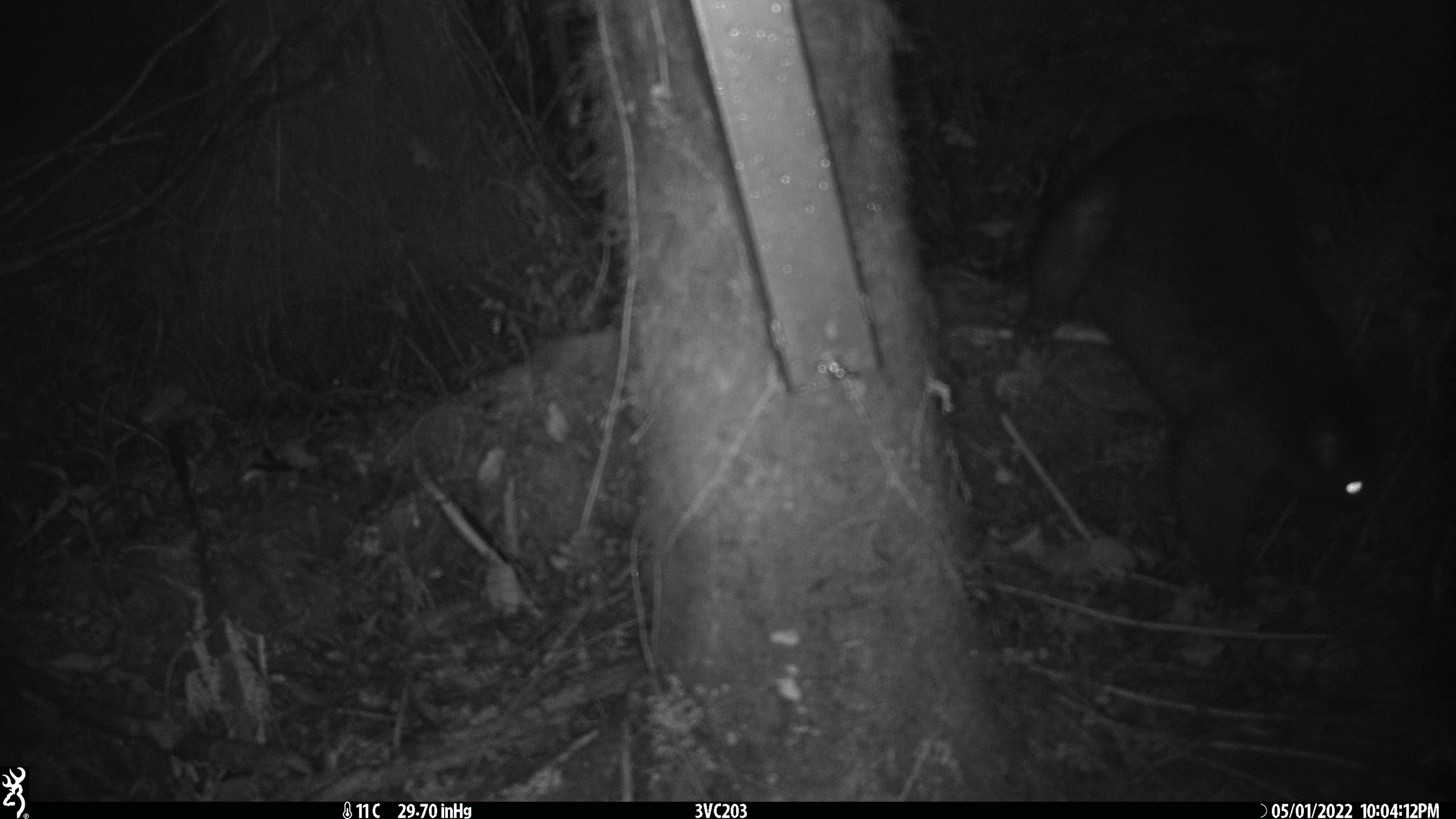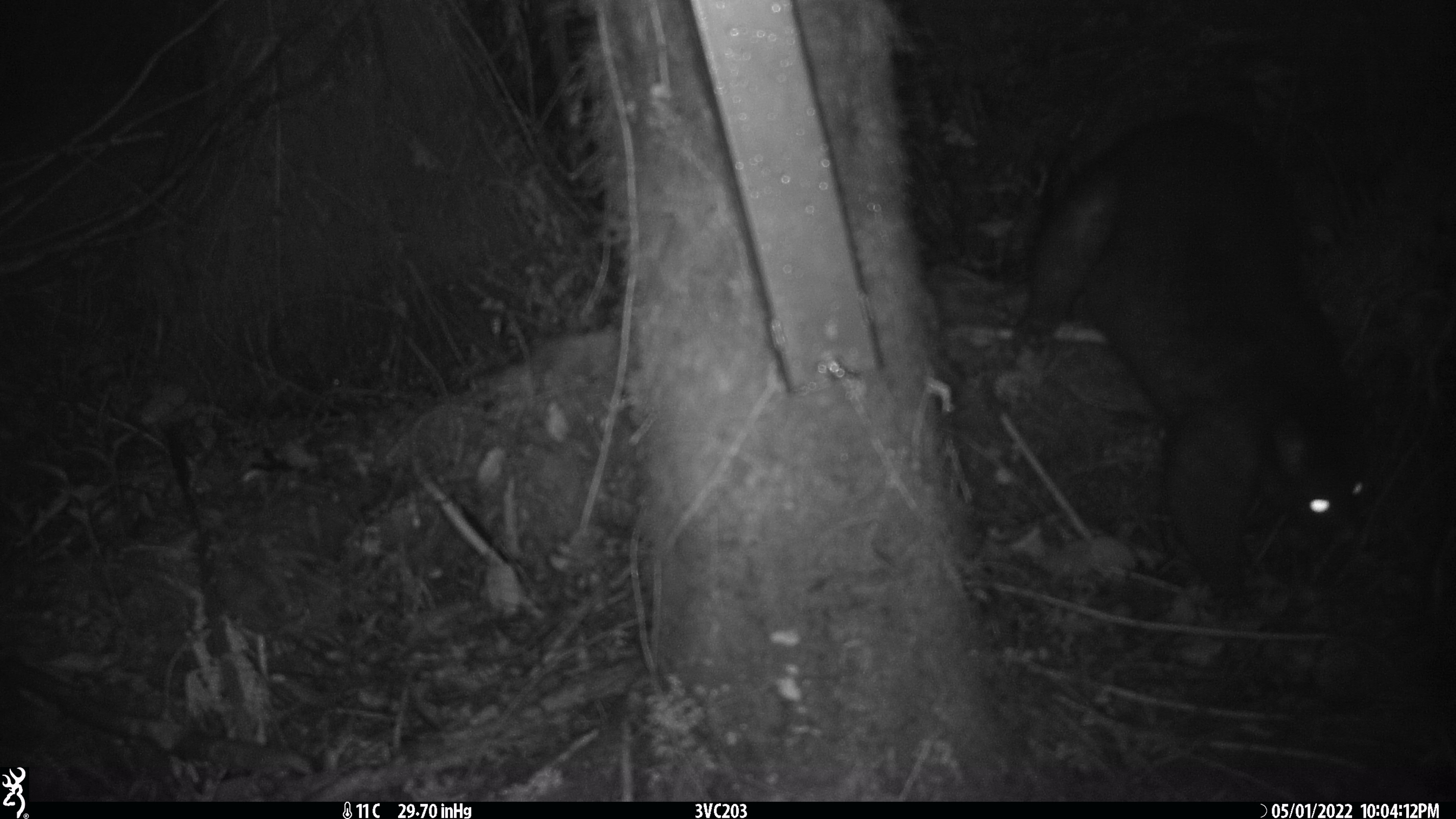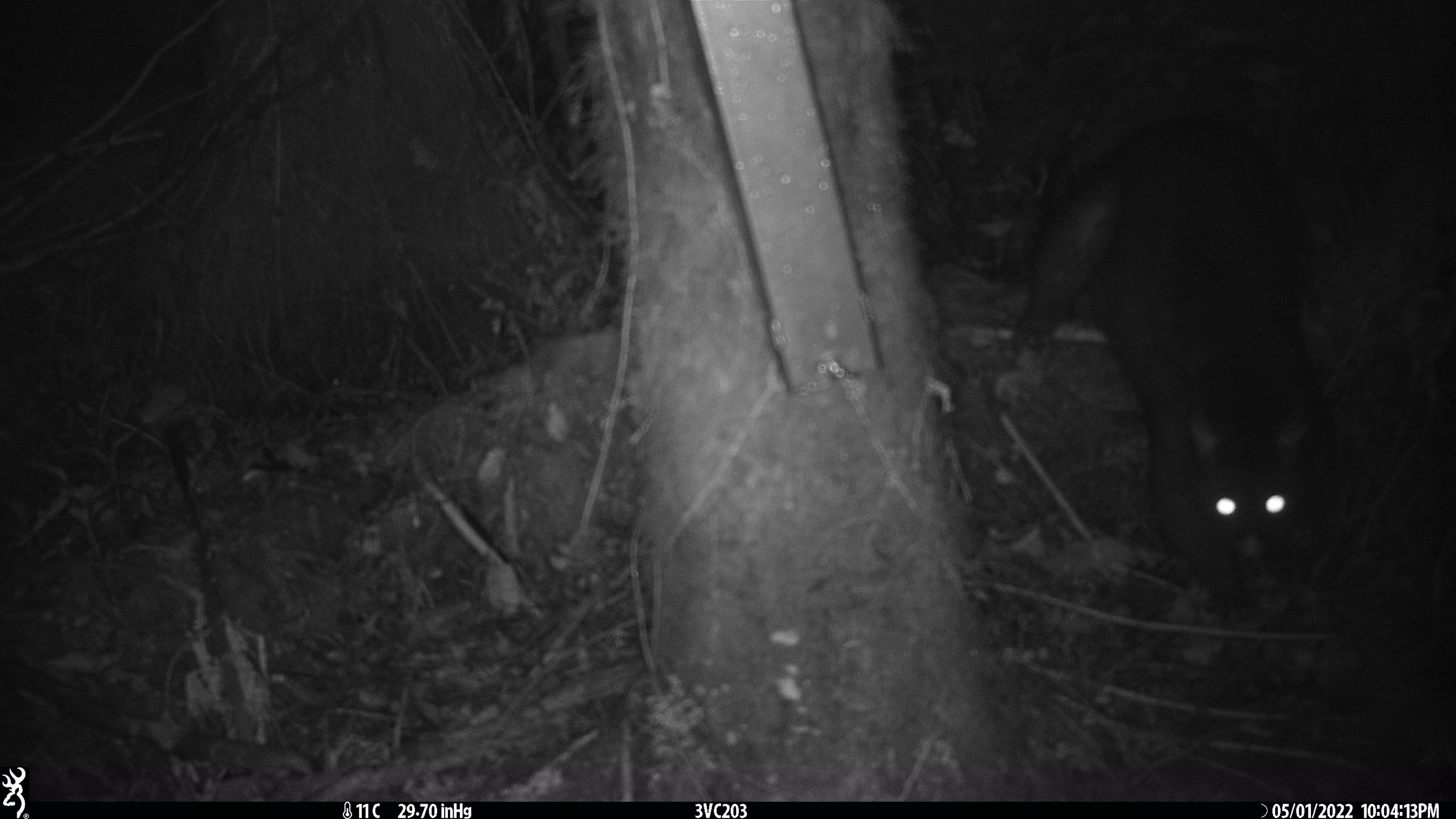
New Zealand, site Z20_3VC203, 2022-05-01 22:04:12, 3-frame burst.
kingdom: Animalia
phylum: Chordata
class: Mammalia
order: Diprotodontia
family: Phalangeridae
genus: Trichosurus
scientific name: Trichosurus vulpecula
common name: common brushtail possum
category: possum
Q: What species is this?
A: Possum (common brushtail possum) (Trichosurus vulpecula).